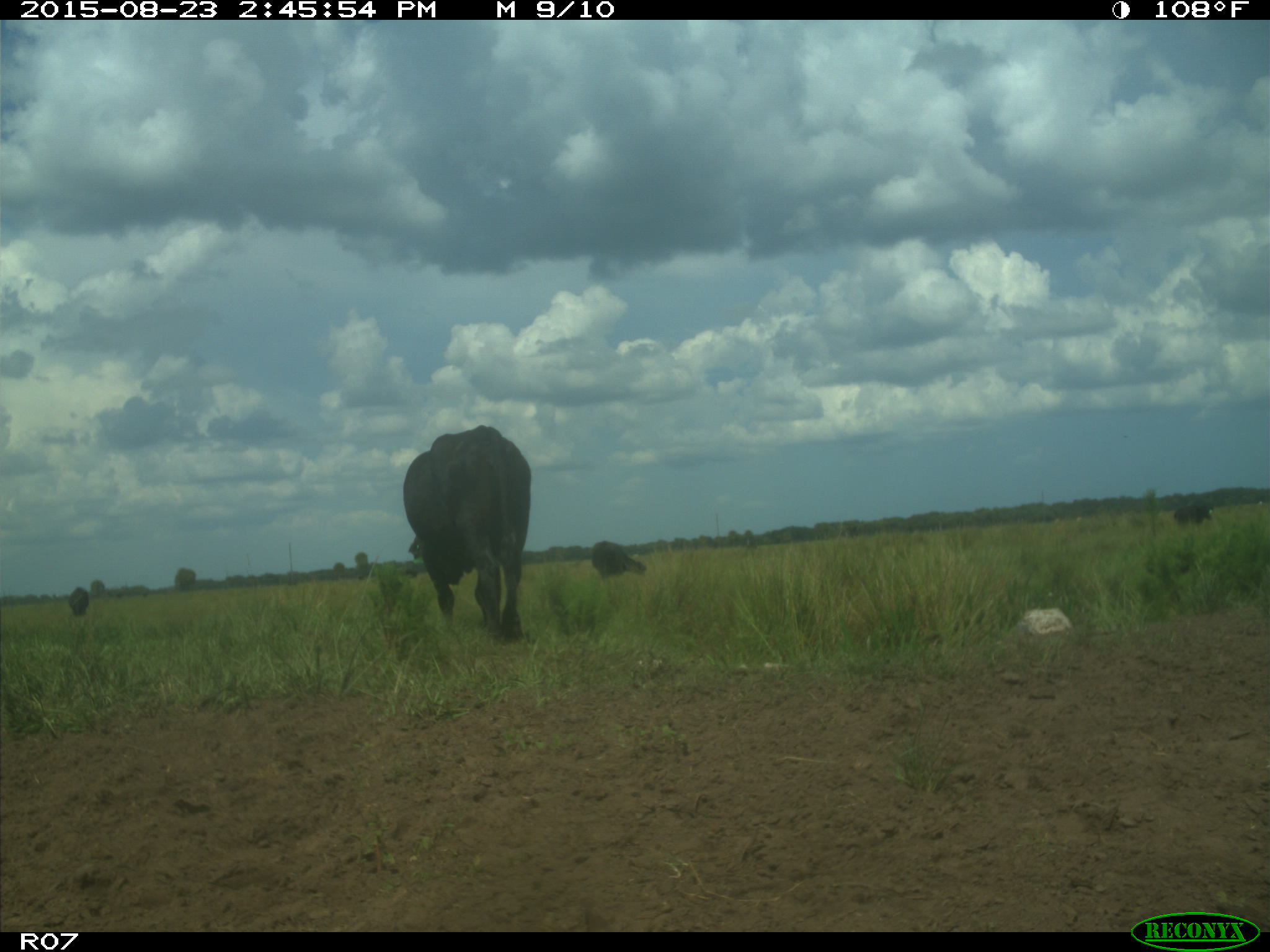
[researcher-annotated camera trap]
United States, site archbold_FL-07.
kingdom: Animalia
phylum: Chordata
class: Mammalia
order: Artiodactyla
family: Bovidae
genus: Bos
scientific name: Bos taurus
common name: domestic cow